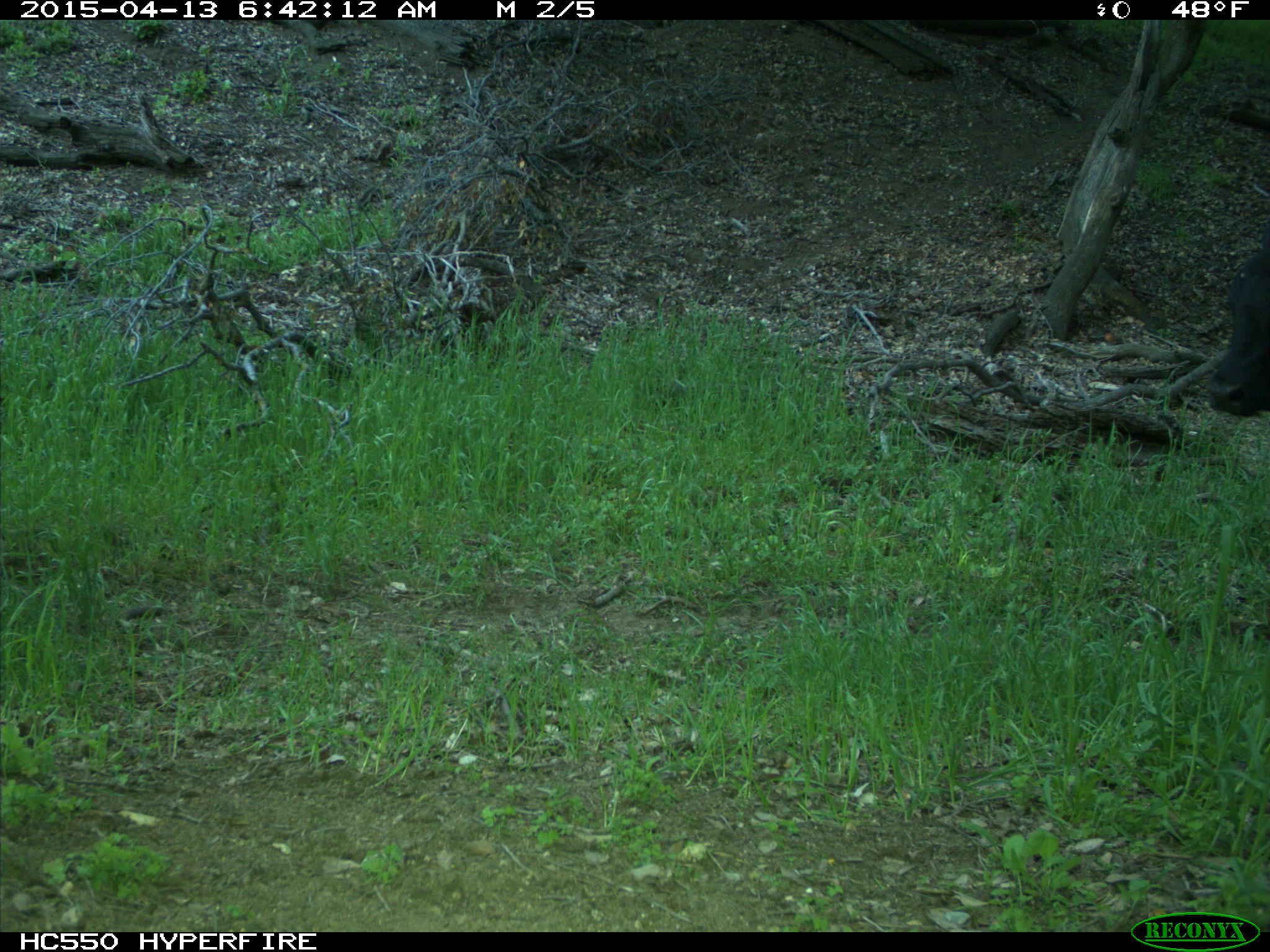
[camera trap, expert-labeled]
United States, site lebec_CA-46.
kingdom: Animalia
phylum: Chordata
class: Mammalia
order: Artiodactyla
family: Bovidae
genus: Bos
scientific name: Bos taurus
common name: domestic cow